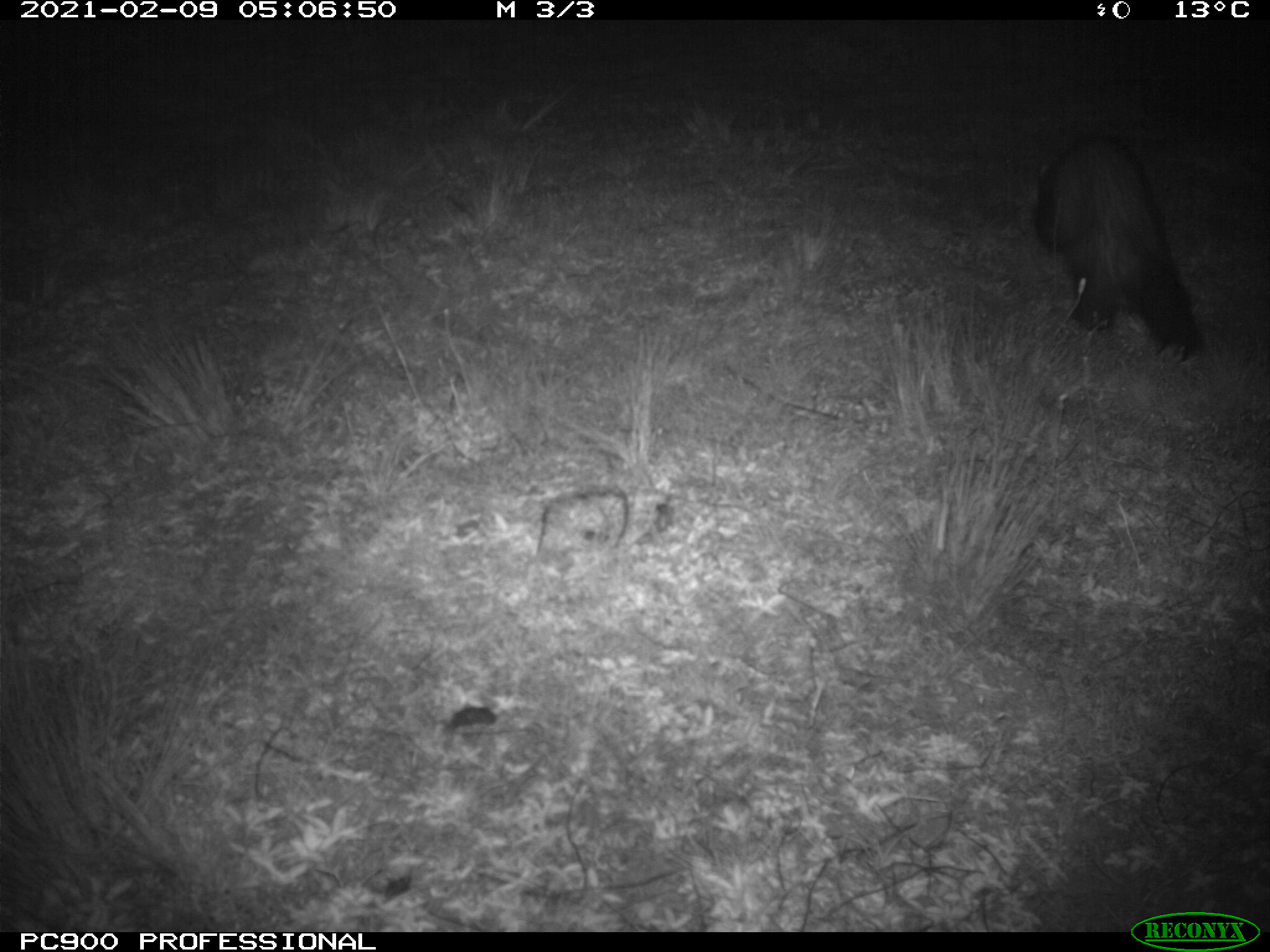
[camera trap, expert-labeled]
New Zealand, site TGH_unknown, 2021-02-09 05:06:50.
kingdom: Animalia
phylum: Chordata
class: Mammalia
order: Carnivora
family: Mustelidae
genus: Mustela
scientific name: Mustela furo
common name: ferret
Ferret (Mustela furo).